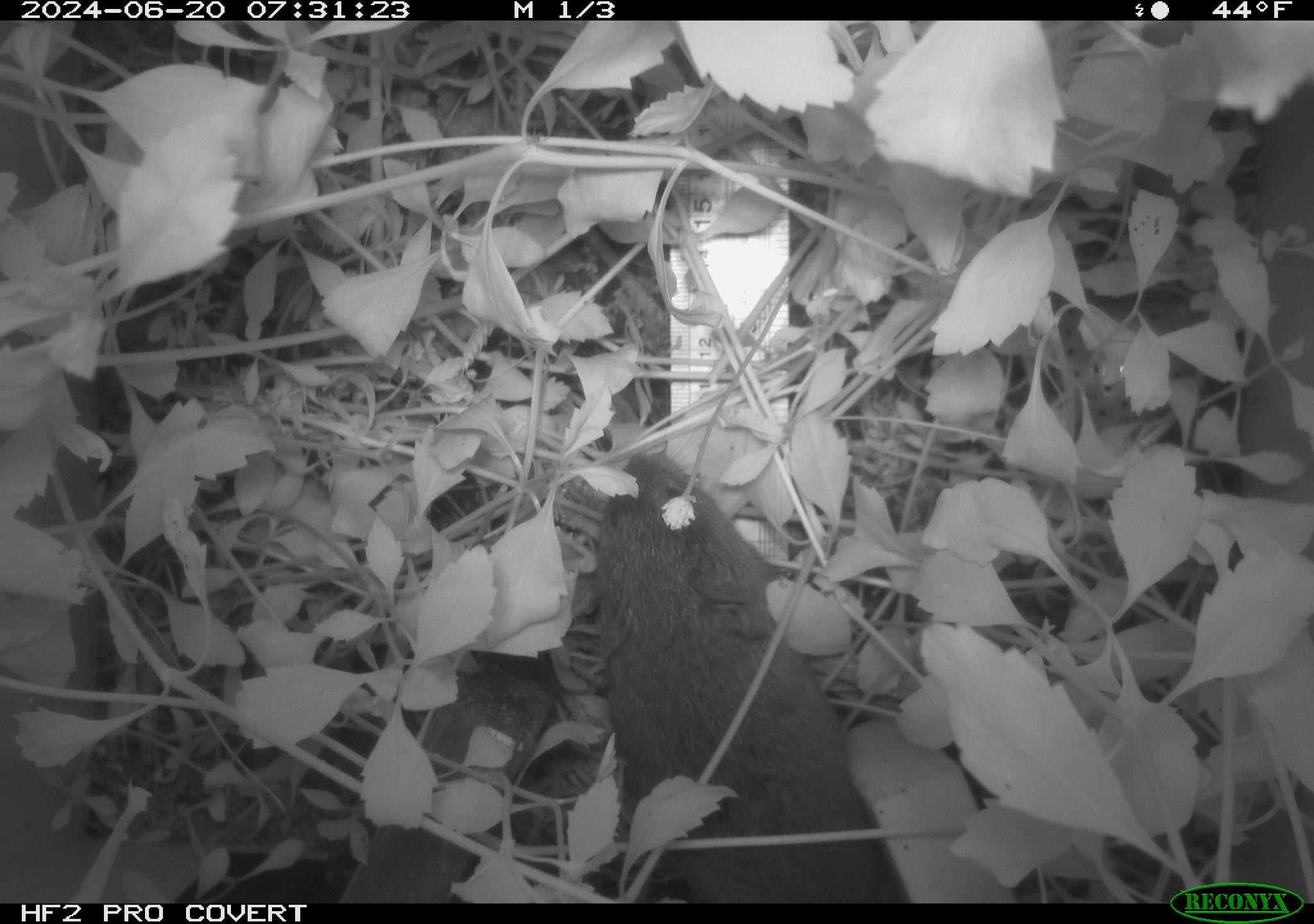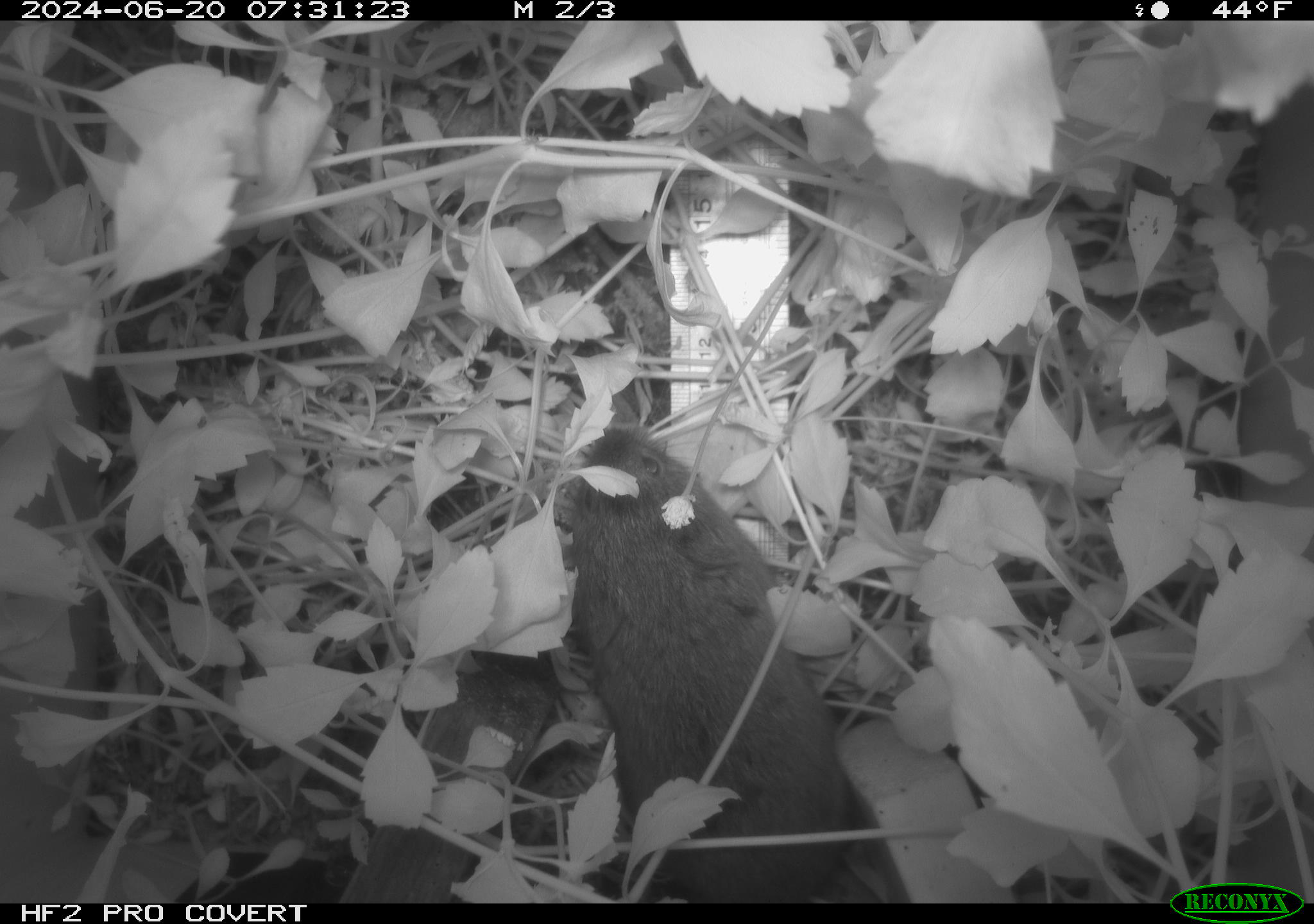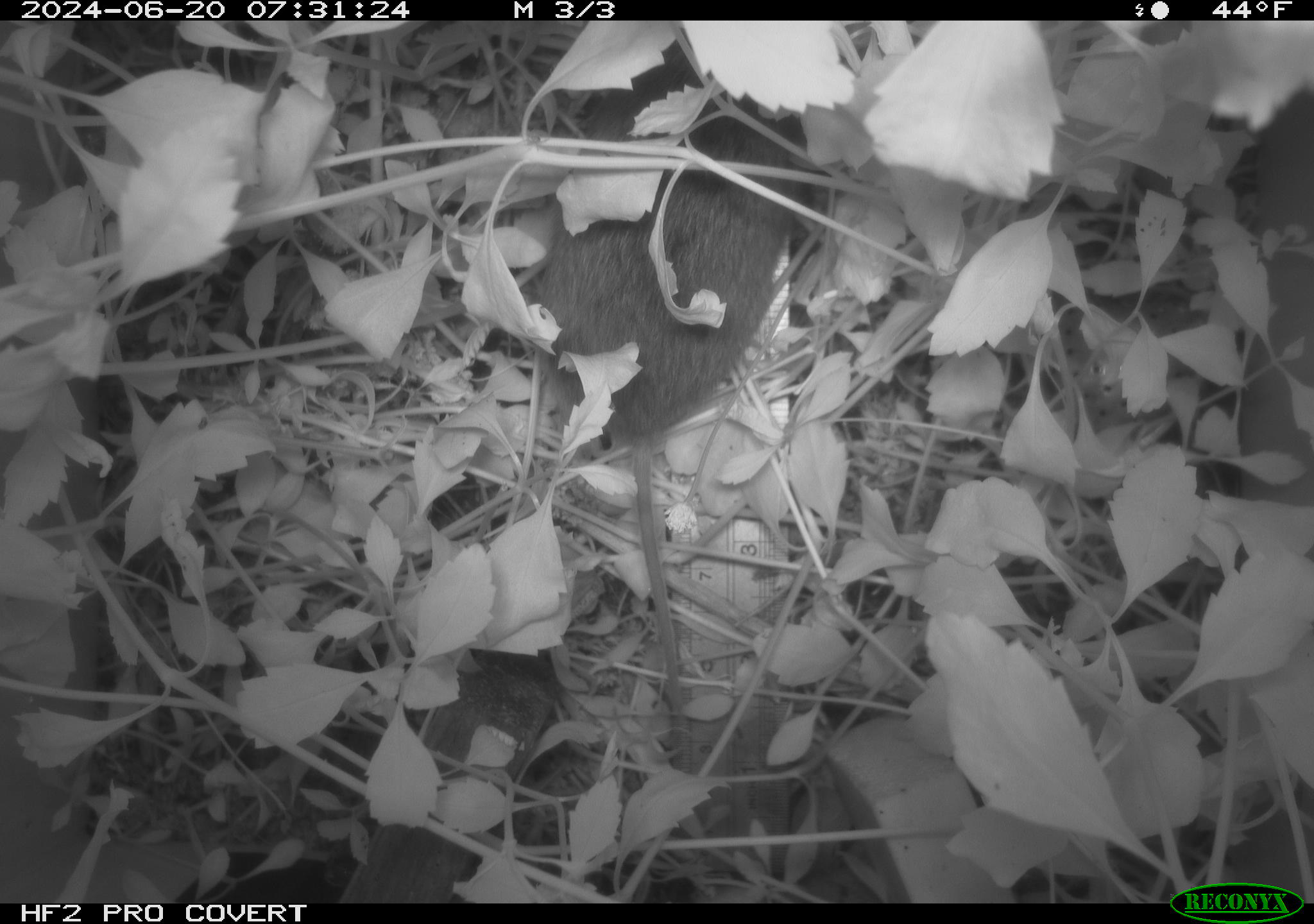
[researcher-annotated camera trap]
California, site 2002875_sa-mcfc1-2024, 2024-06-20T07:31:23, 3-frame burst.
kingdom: Animalia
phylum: Chordata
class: Mammalia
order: Rodentia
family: Cricetidae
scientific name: Arvicolinae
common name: voles, lemmings, and muskrats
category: arvicolinae subfamily